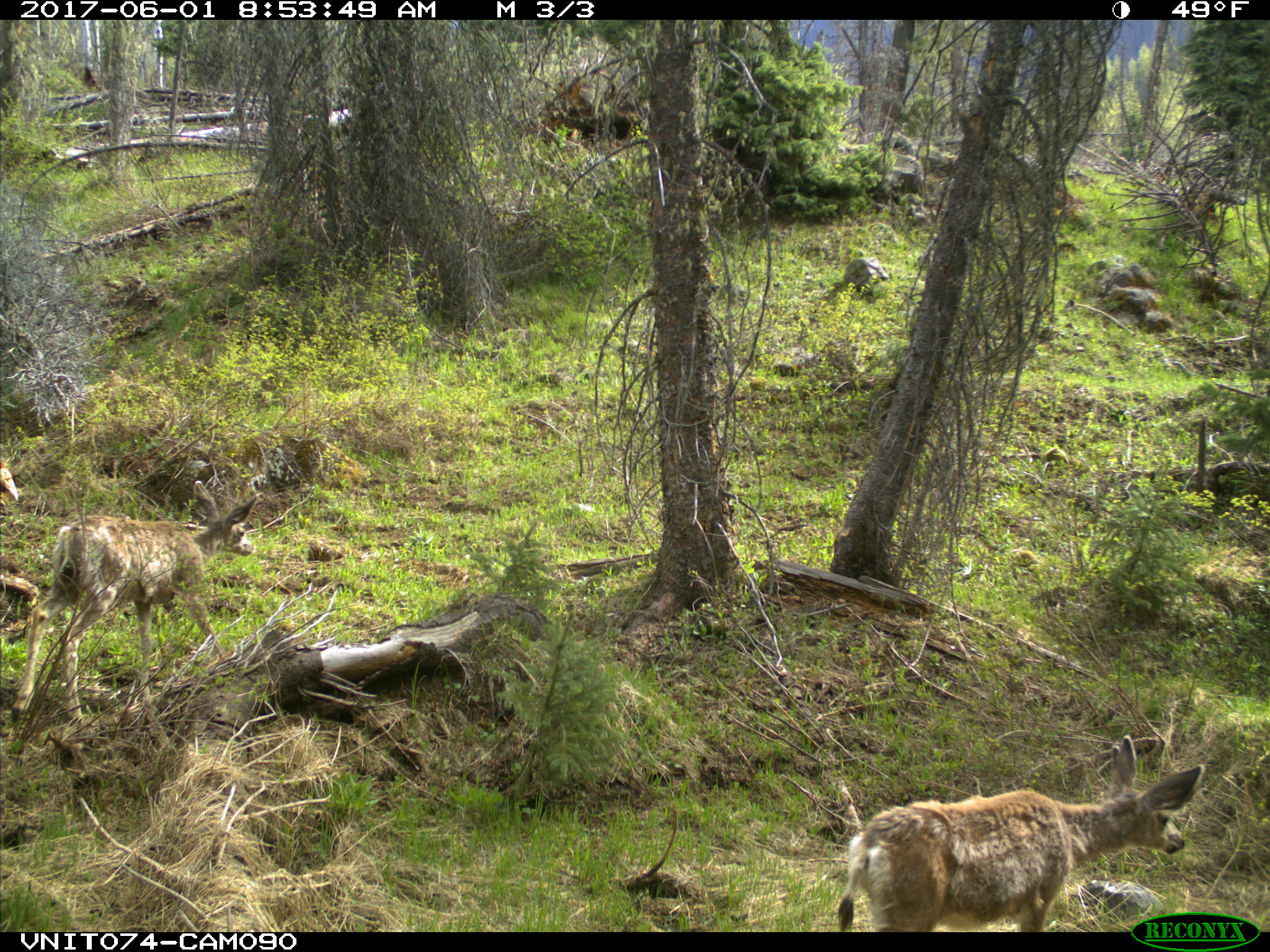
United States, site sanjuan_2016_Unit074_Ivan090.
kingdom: Animalia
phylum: Chordata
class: Mammalia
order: Artiodactyla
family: Cervidae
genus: Odocoileus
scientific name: Odocoileus hemionus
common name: mule deer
Odocoileus hemionus (mule deer).